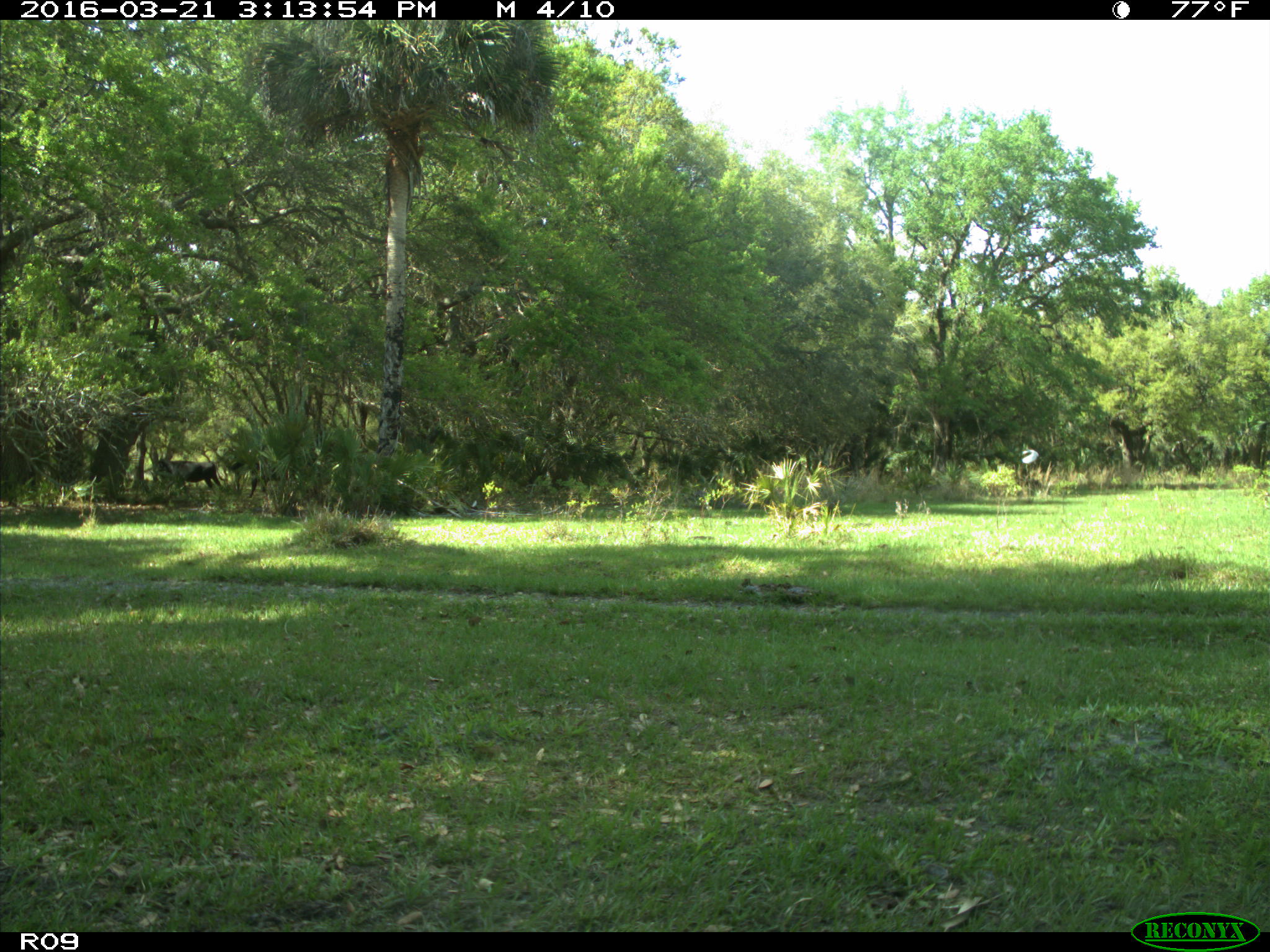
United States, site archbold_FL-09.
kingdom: Animalia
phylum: Chordata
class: Mammalia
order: Artiodactyla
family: Bovidae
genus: Bos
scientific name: Bos taurus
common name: domestic cow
Bos taurus (domestic cow).